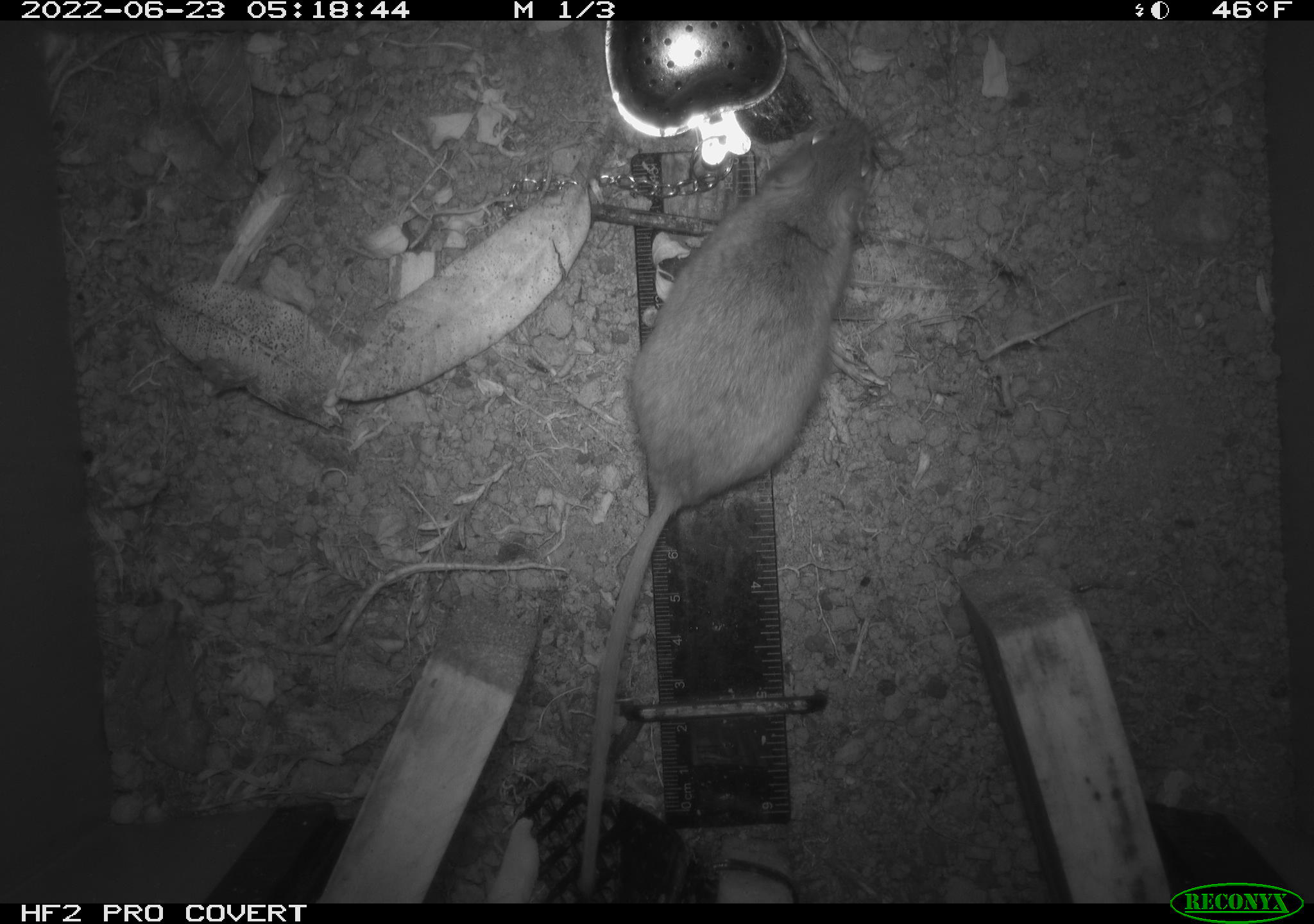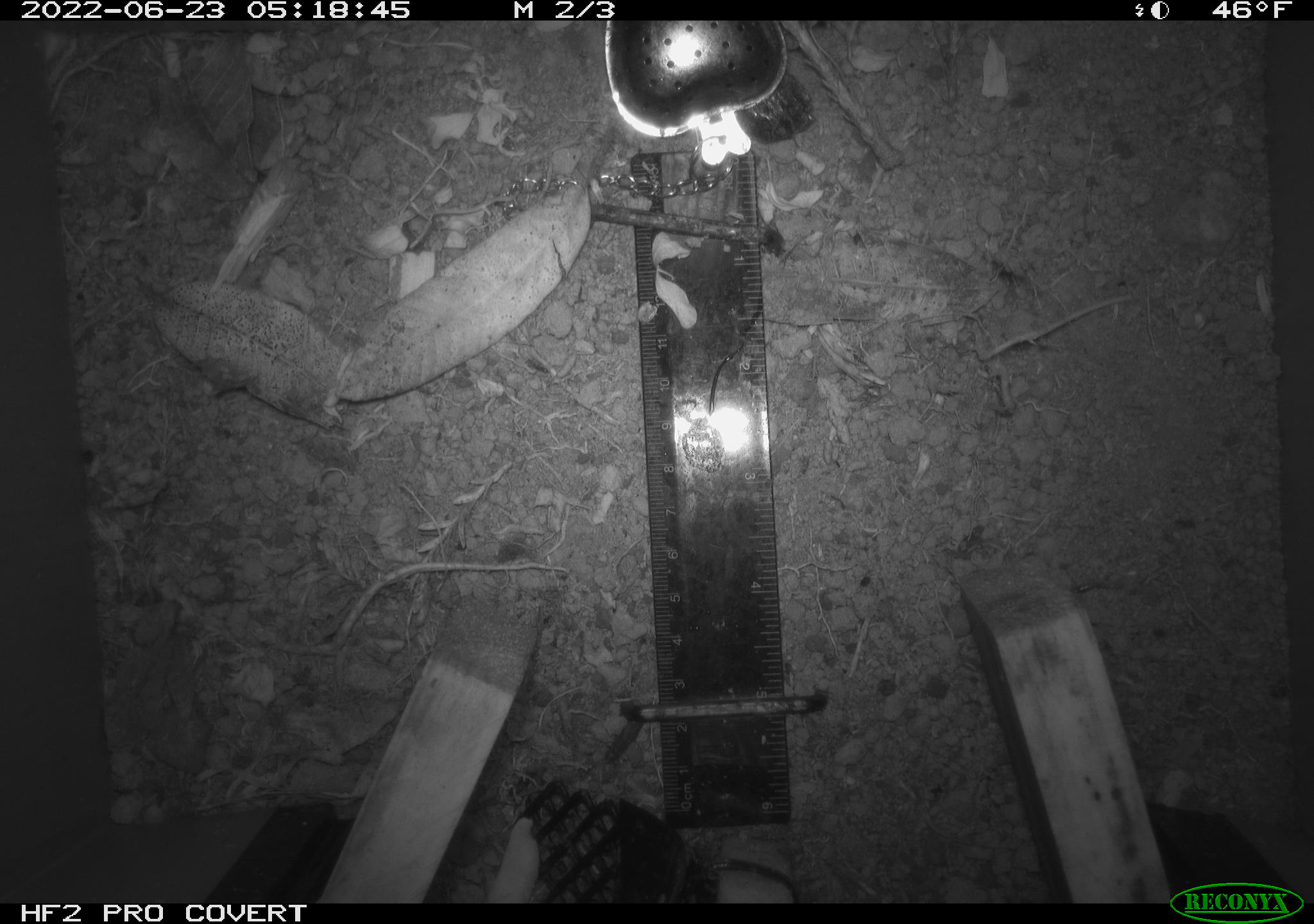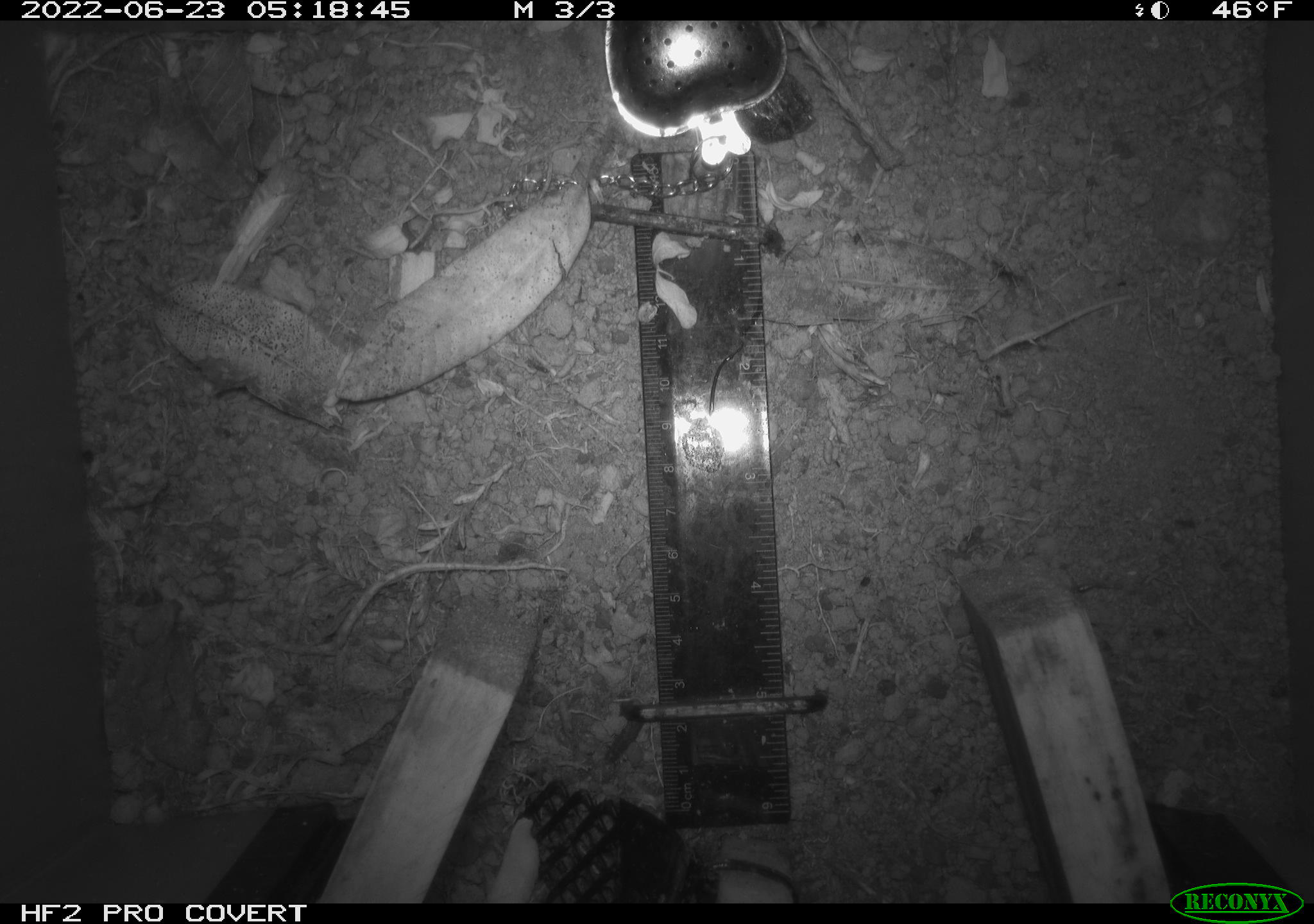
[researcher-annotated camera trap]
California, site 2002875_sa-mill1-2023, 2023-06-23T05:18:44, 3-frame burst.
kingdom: Animalia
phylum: Chordata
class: Mammalia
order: Rodentia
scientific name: Rodentia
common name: mouse species